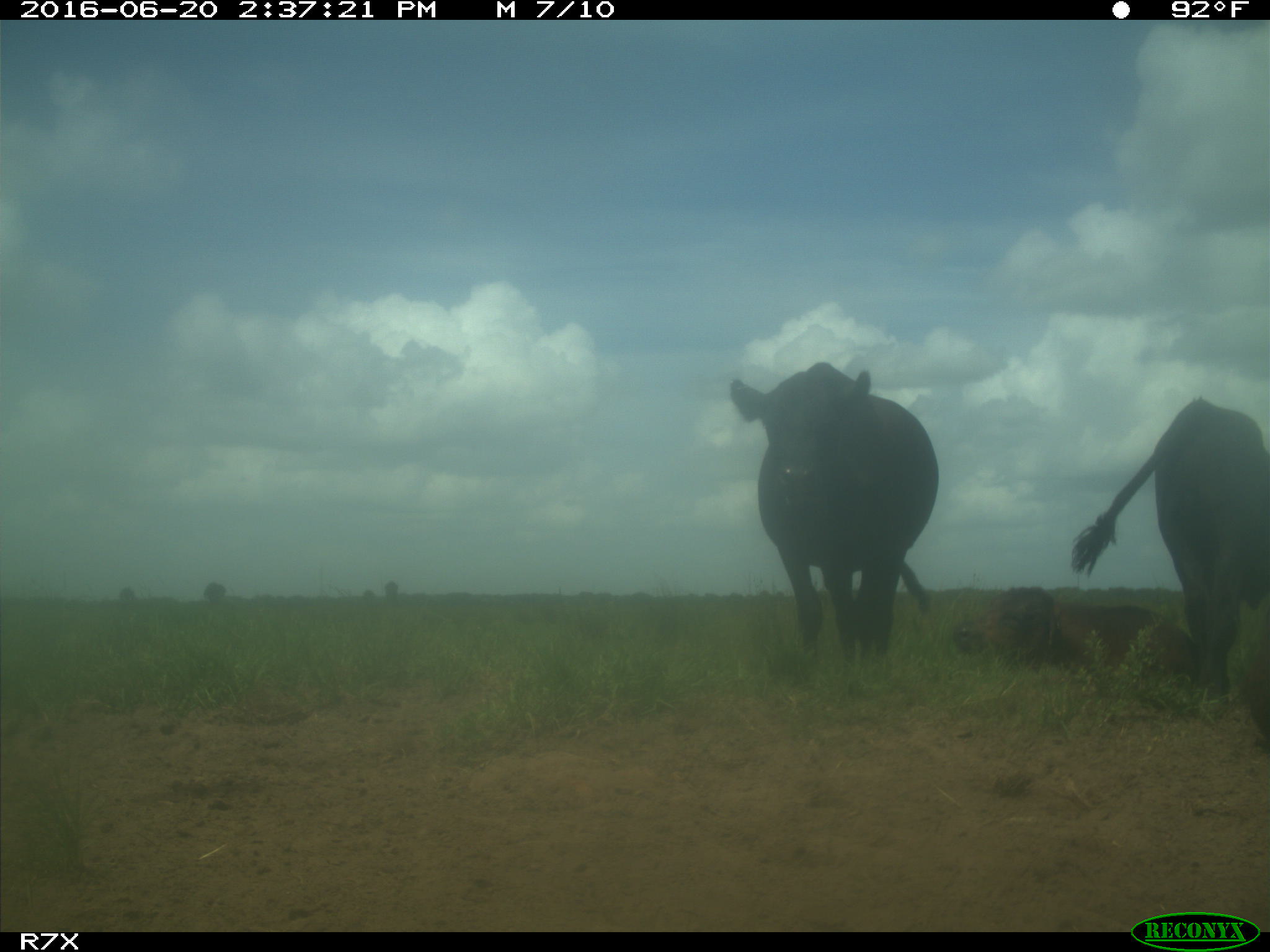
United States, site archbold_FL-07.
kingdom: Animalia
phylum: Chordata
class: Mammalia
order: Artiodactyla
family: Bovidae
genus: Bos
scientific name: Bos taurus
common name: domestic cow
Bos taurus (domestic cow).